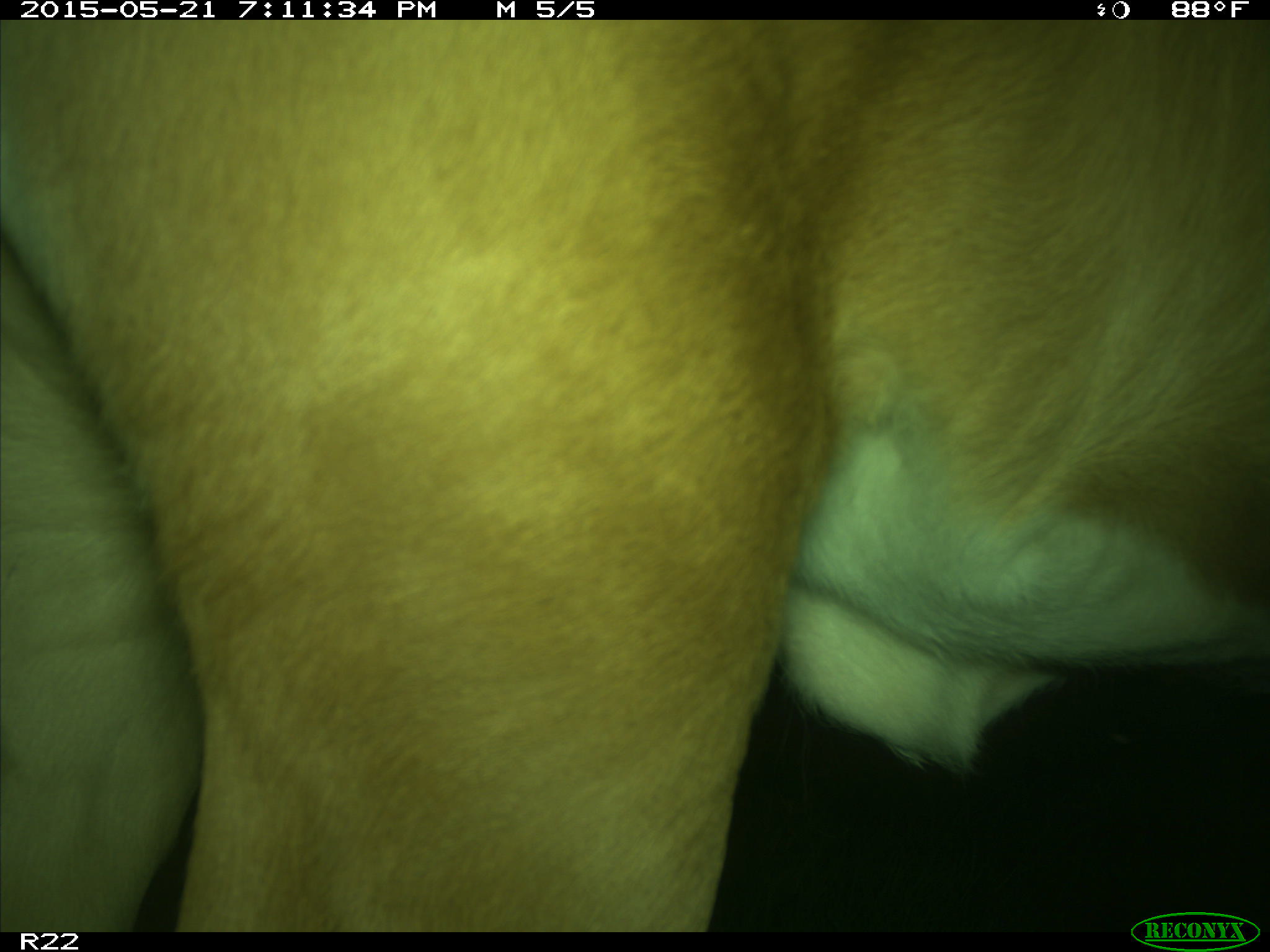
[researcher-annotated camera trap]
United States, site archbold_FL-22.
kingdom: Animalia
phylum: Chordata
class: Mammalia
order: Artiodactyla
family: Bovidae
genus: Bos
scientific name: Bos taurus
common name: domestic cow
Bos taurus (domestic cow).